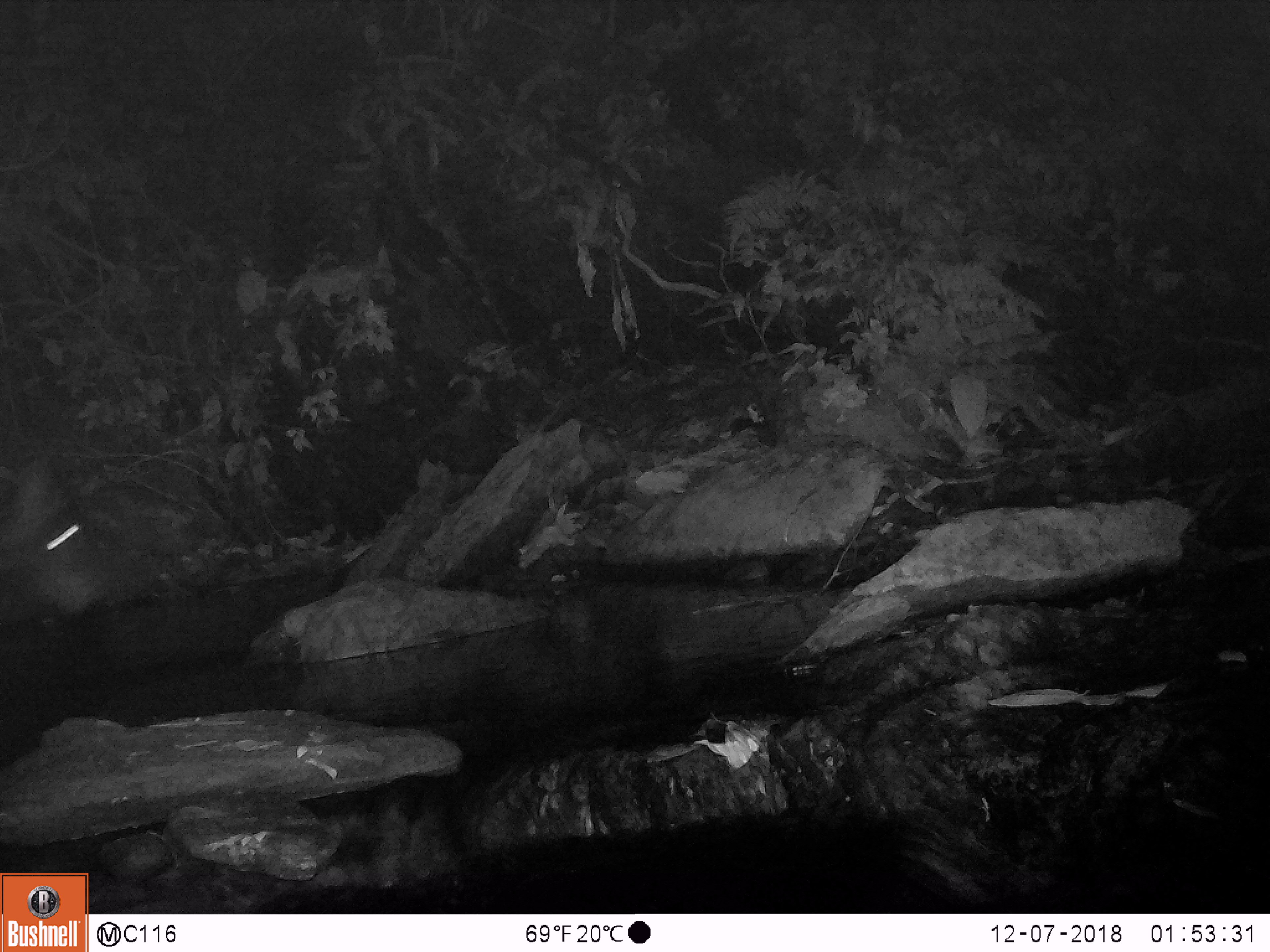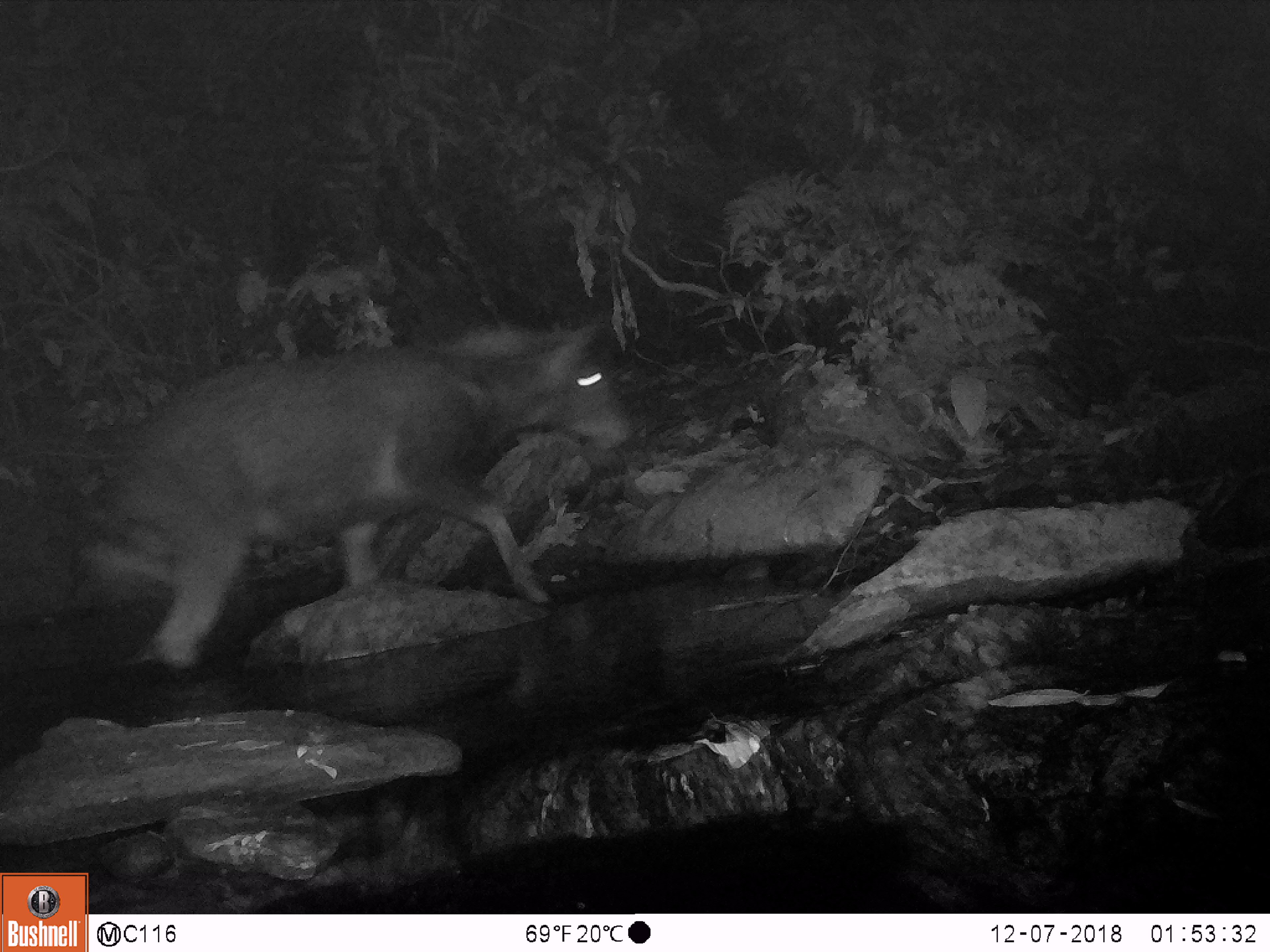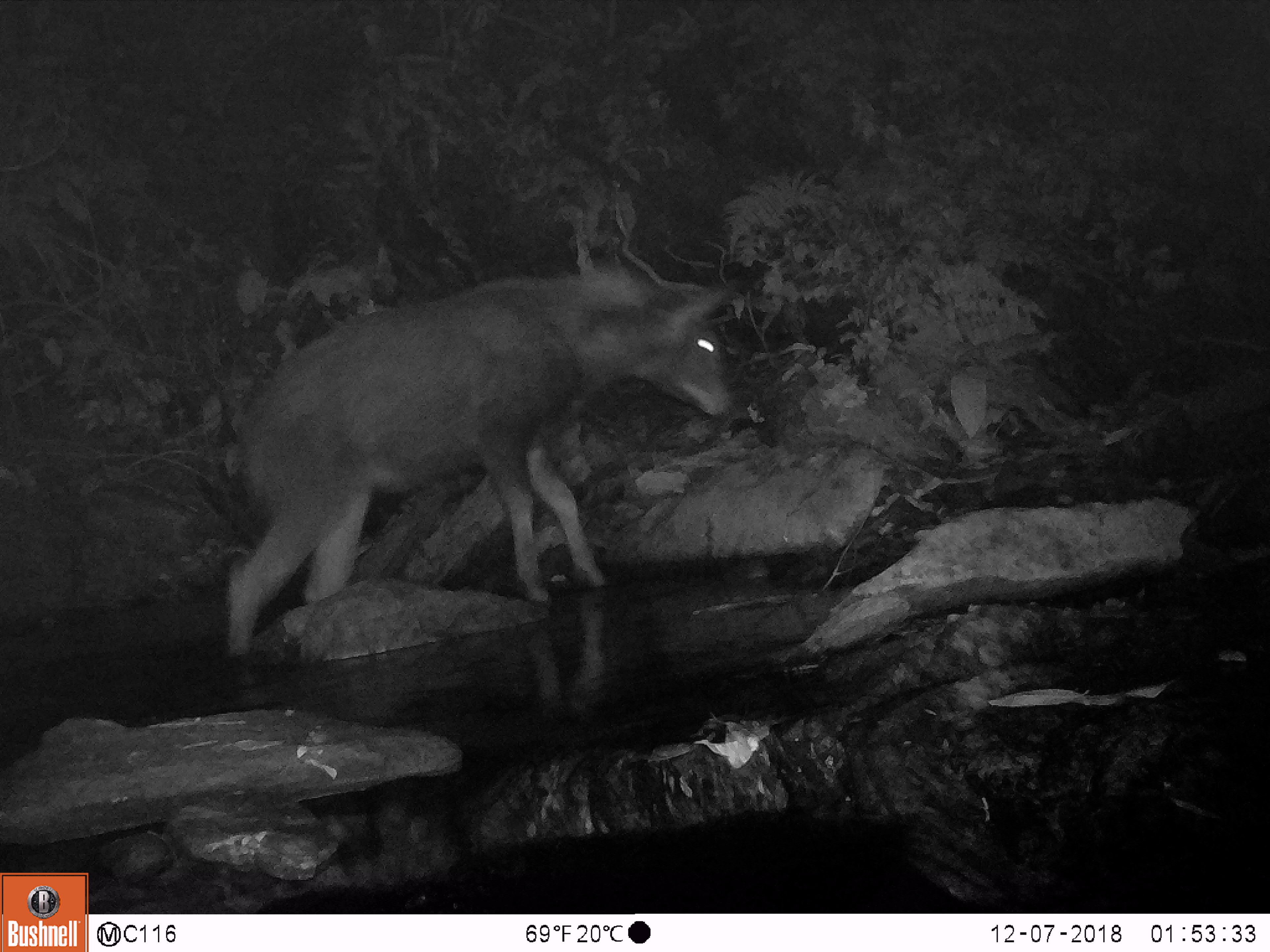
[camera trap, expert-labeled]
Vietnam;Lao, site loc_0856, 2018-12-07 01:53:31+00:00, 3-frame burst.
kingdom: Animalia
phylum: Chordata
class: Mammalia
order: Artiodactyla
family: Bovidae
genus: Capricornis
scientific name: Capricornis sumatraensis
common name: chinese serow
Chinese serow (Capricornis sumatraensis). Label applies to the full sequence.